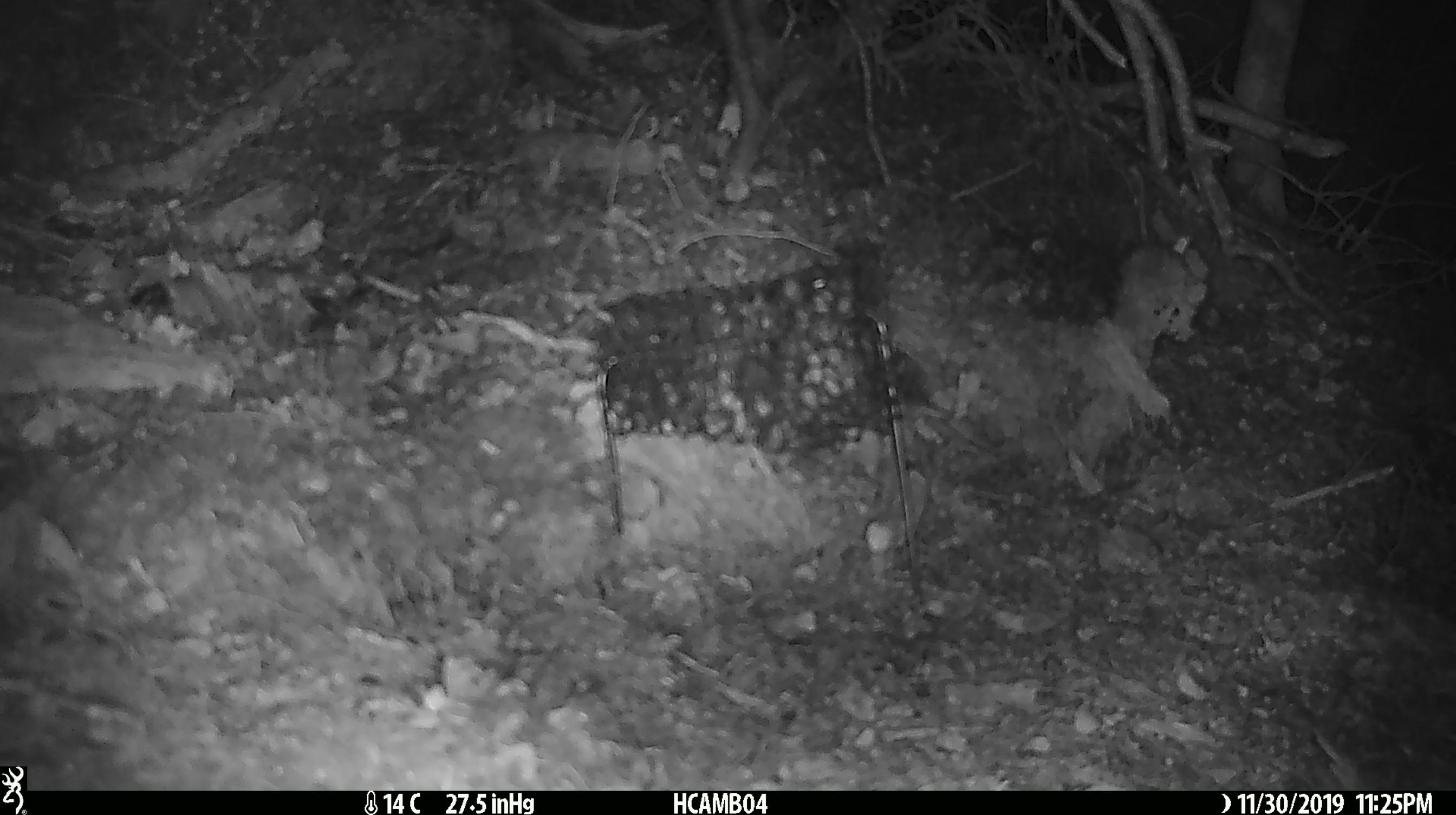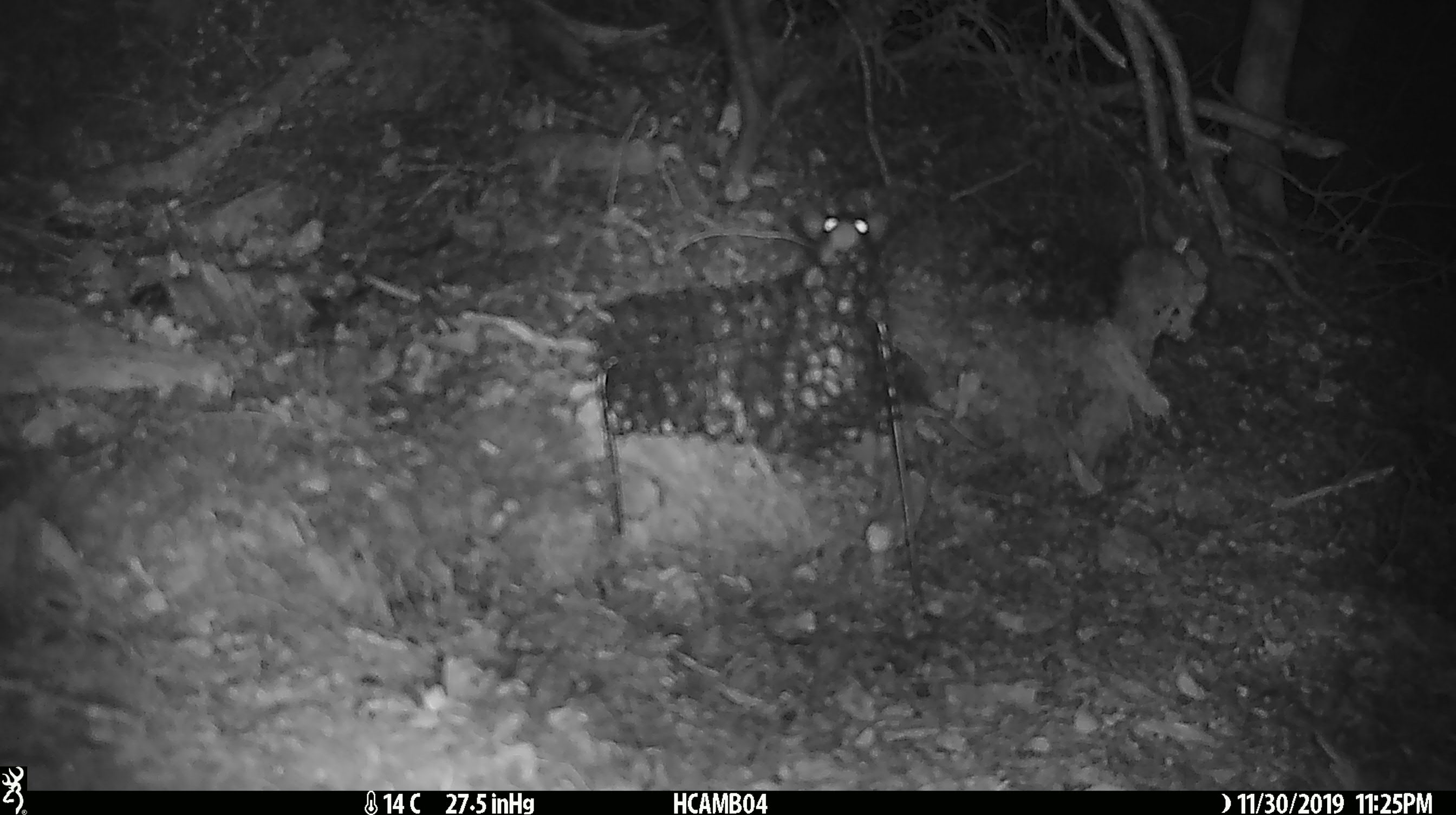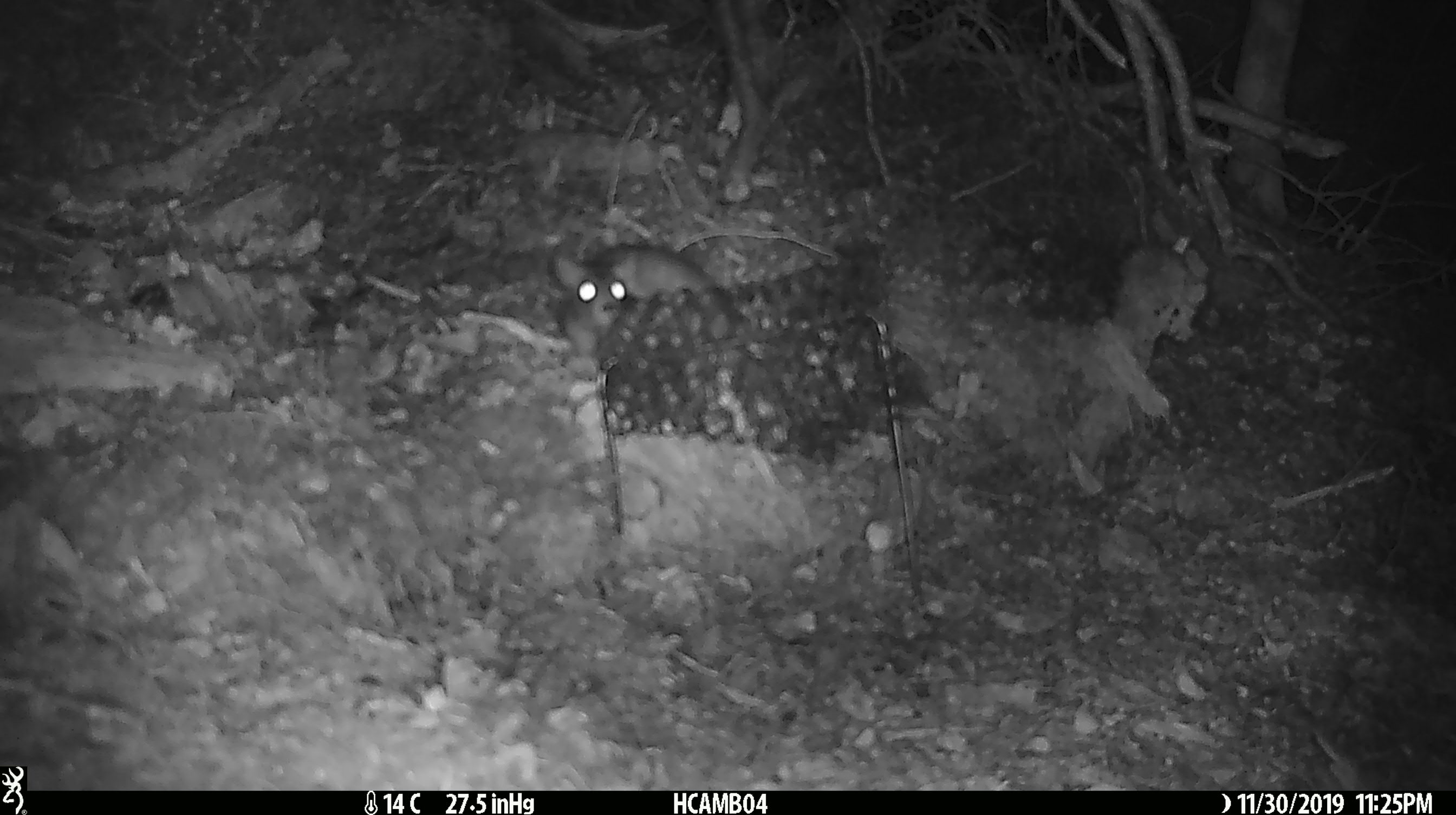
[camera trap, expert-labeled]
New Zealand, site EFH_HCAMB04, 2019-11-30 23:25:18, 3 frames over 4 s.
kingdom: Animalia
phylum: Chordata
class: Mammalia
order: Rodentia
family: Muridae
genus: Rattus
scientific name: Rattus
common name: rat